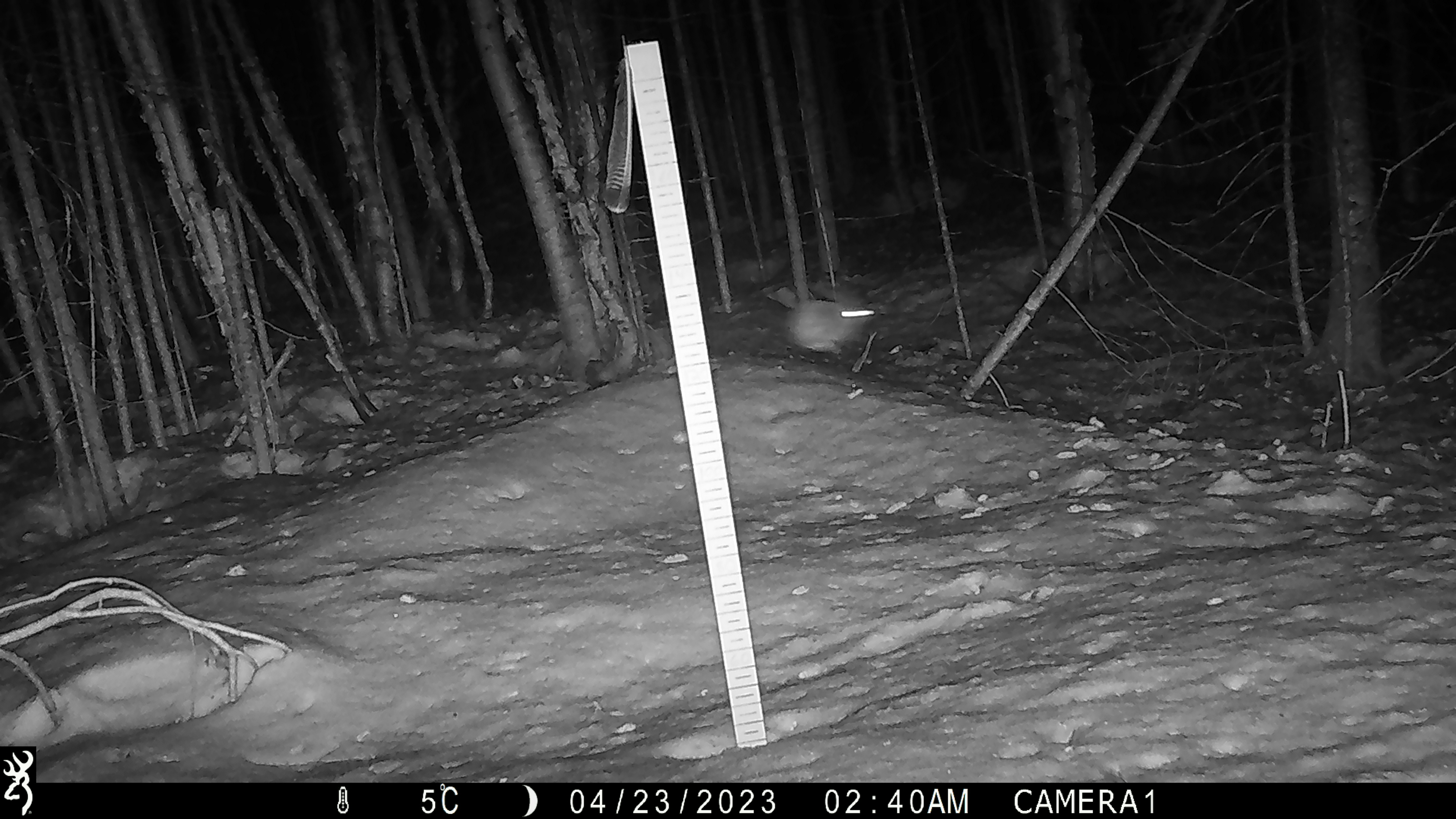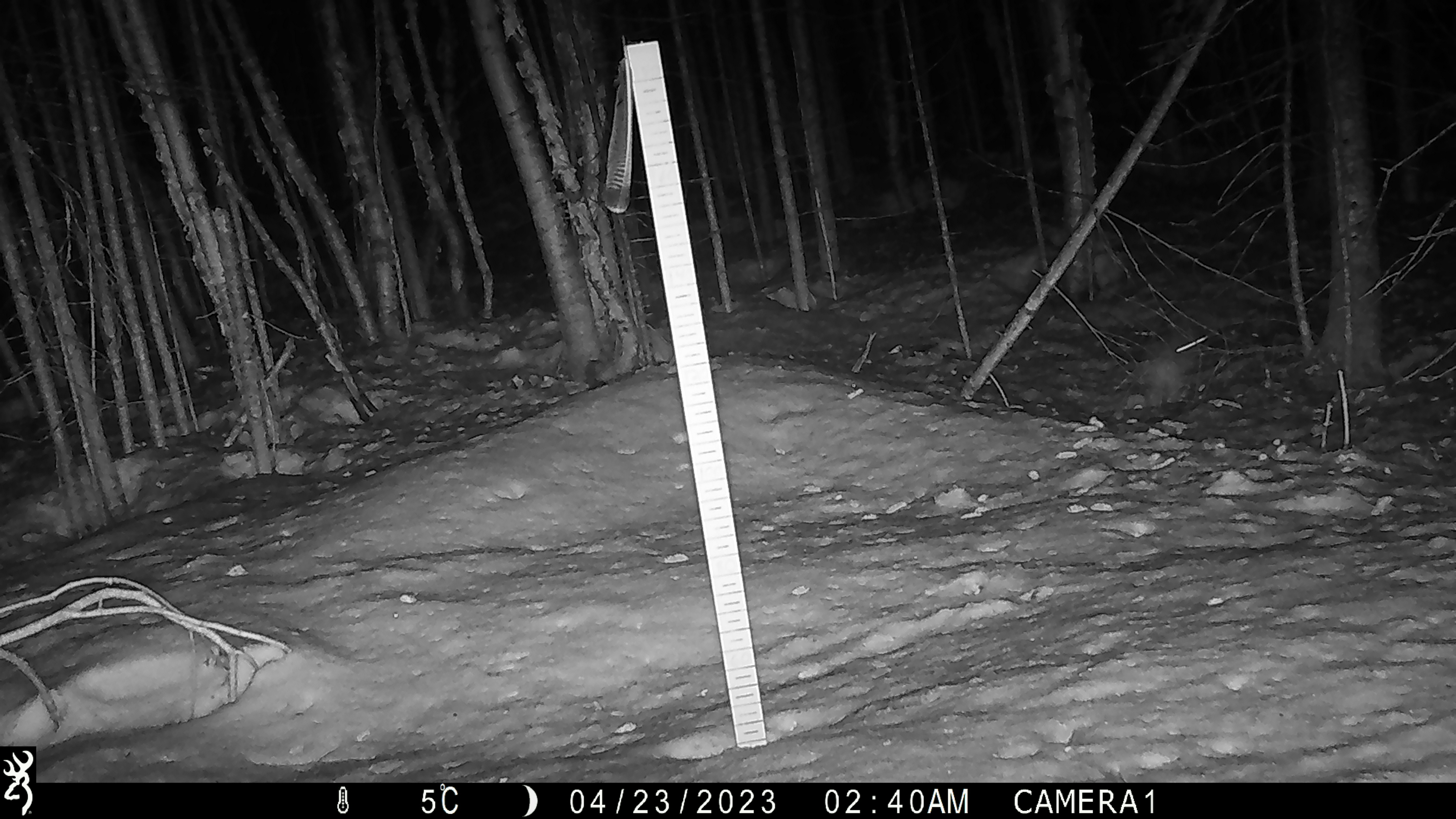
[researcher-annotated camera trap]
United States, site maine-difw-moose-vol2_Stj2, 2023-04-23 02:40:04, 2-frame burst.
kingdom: Animalia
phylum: Chordata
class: Mammalia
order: Lagomorpha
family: Leporidae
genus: Lepus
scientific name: Lepus americanus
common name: snowshoe hare